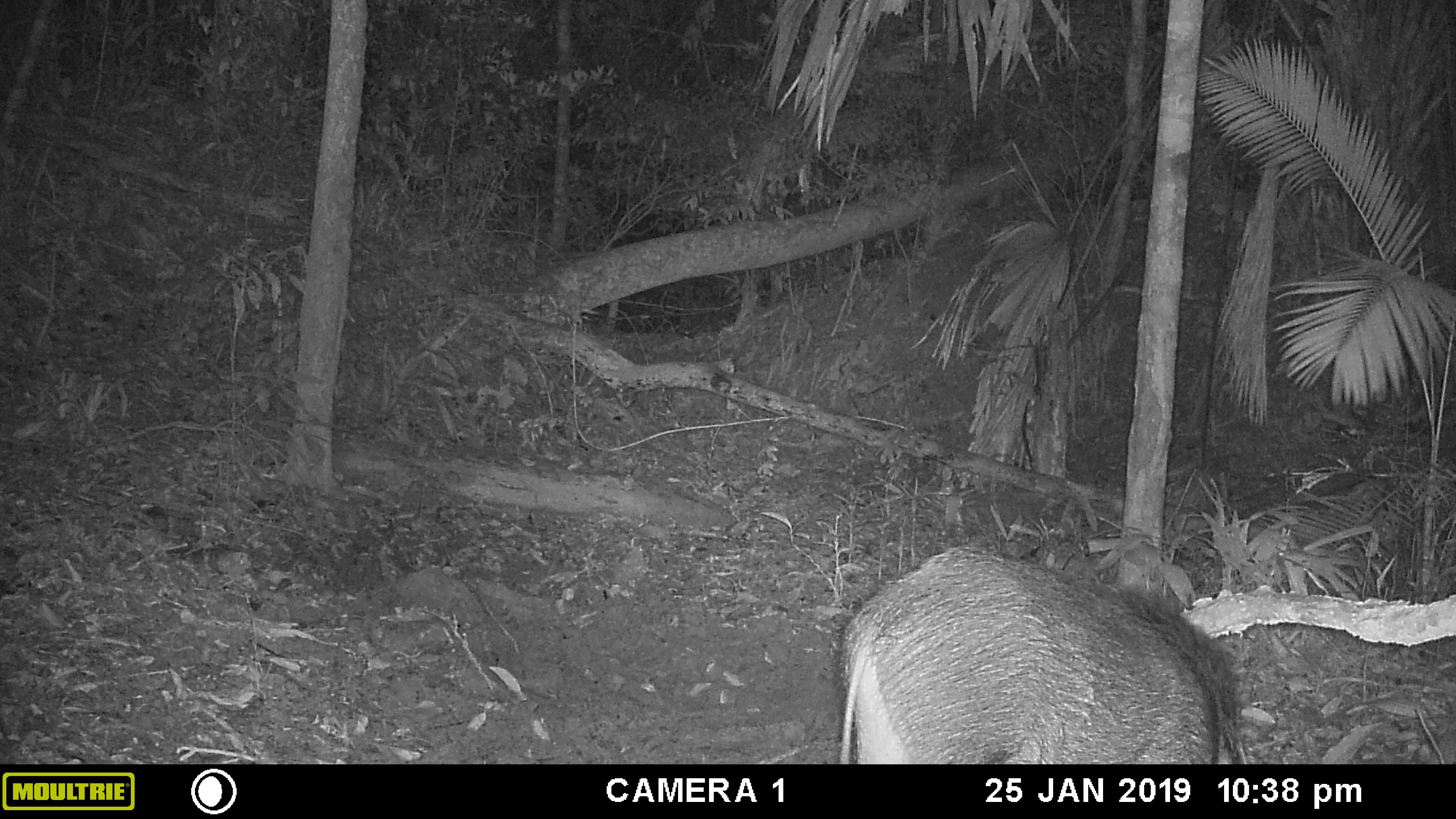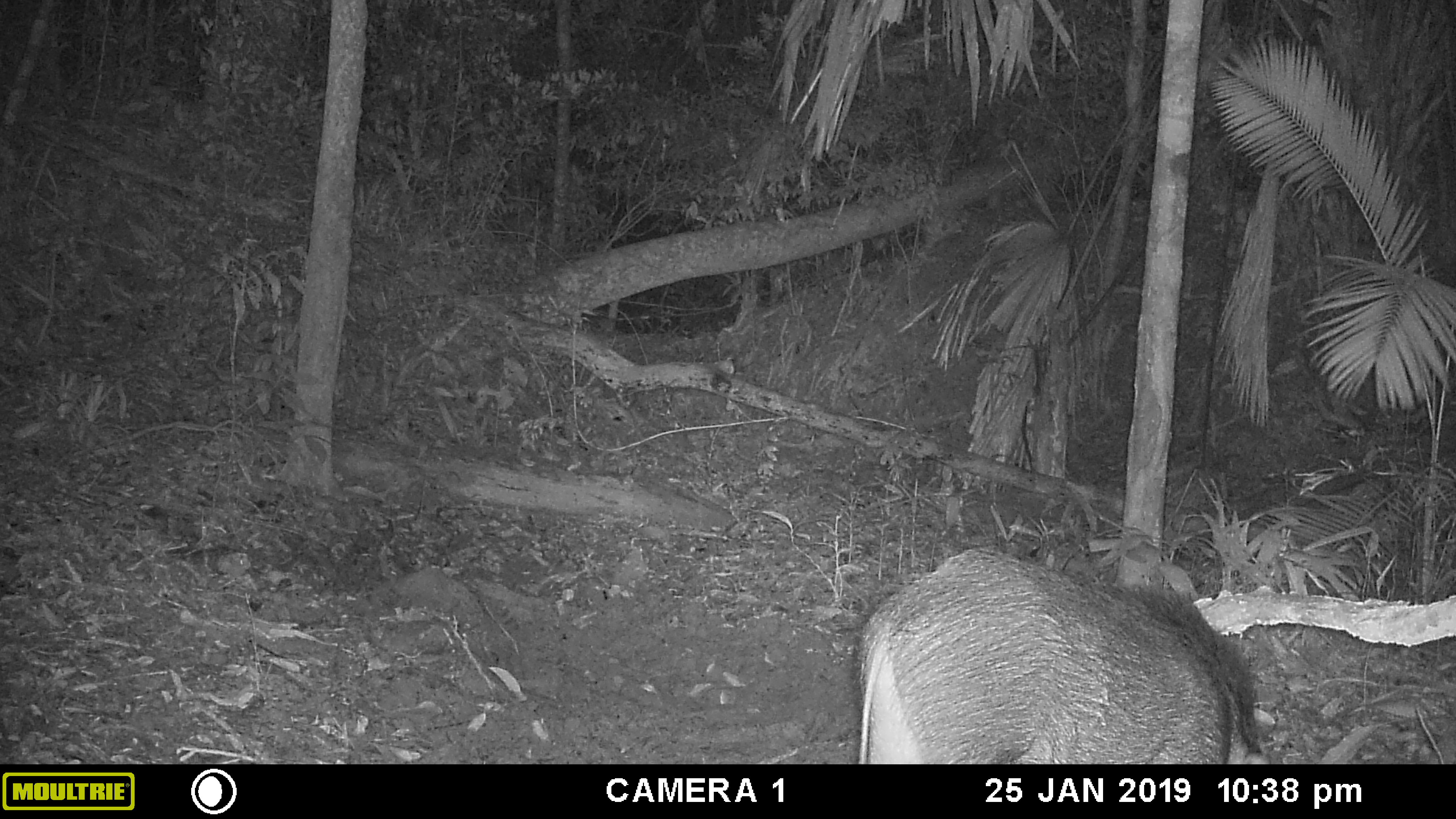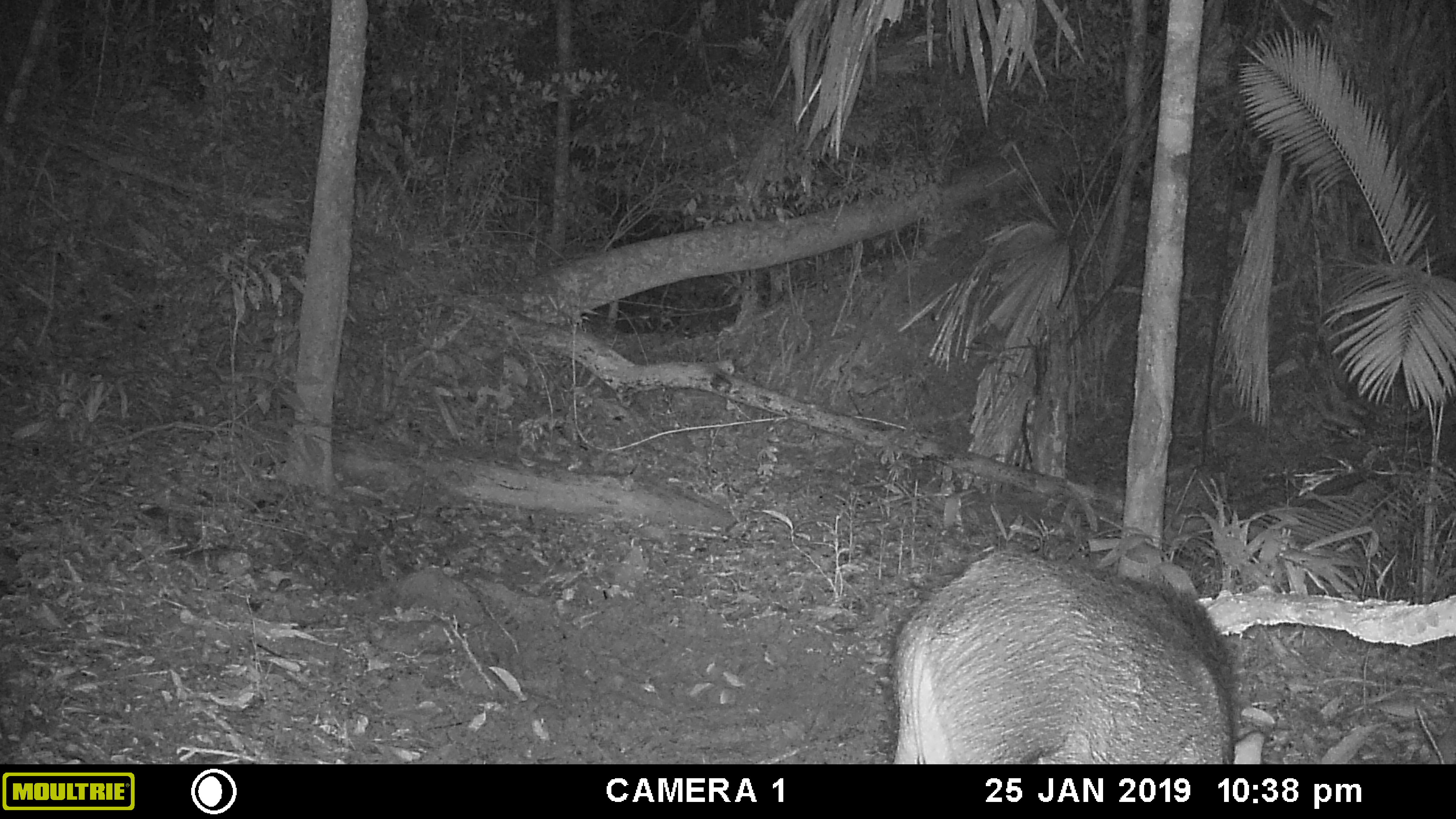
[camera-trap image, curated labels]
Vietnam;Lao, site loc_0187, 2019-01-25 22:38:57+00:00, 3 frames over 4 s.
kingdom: Animalia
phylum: Chordata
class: Mammalia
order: Artiodactyla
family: Suidae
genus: Sus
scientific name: Sus scrofa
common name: eurasian wild pig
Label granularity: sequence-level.